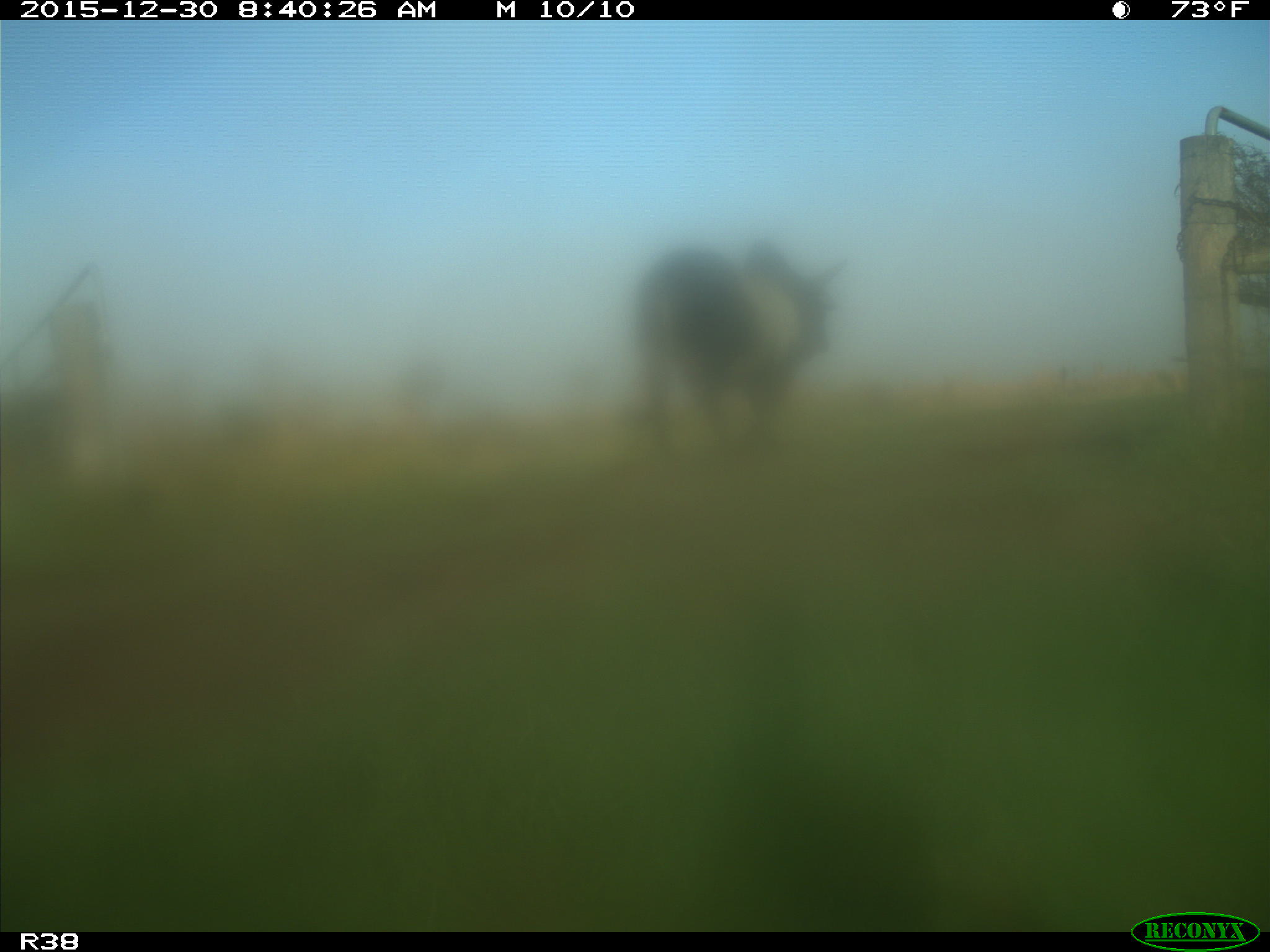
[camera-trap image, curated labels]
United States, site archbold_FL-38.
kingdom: Animalia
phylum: Chordata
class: Mammalia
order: Artiodactyla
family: Bovidae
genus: Bos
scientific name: Bos taurus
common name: domestic cow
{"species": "Bos taurus (domestic cow)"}